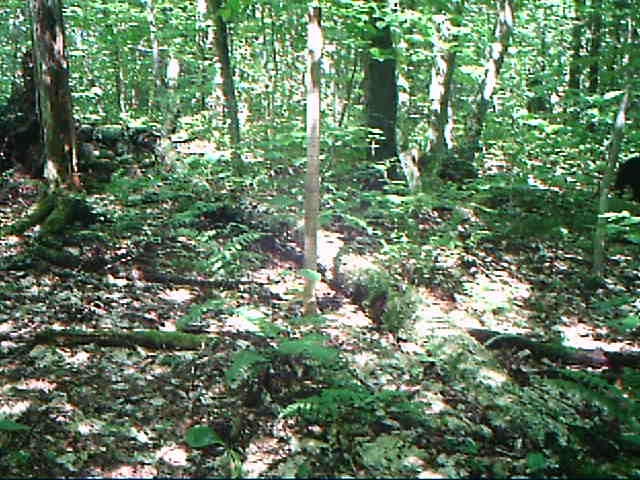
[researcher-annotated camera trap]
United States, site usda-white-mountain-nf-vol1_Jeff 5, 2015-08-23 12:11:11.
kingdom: Animalia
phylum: Chordata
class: Mammalia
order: Carnivora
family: Ursidae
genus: Ursus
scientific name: Ursus americanus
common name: black bear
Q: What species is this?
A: Black bear (Ursus americanus).